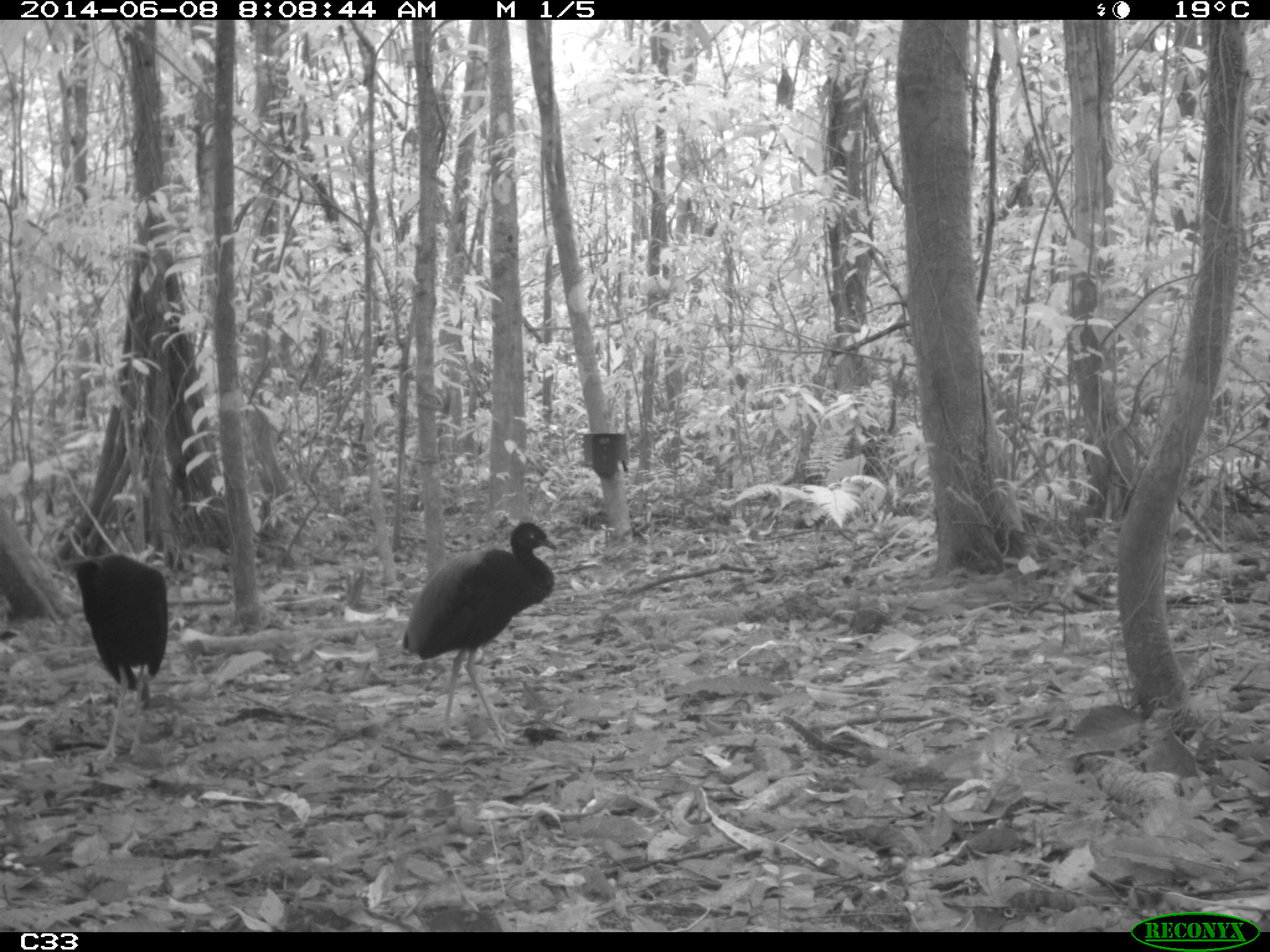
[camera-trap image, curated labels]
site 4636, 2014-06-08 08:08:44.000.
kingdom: Animalia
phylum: Chordata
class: Aves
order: Gruiformes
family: Psophiidae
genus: Psophia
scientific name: Psophia crepitans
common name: gray-winged trumpeter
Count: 2.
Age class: adult.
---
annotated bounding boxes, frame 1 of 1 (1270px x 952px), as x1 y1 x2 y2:
psophia crepitans: 398 519 557 744; 73 550 168 762